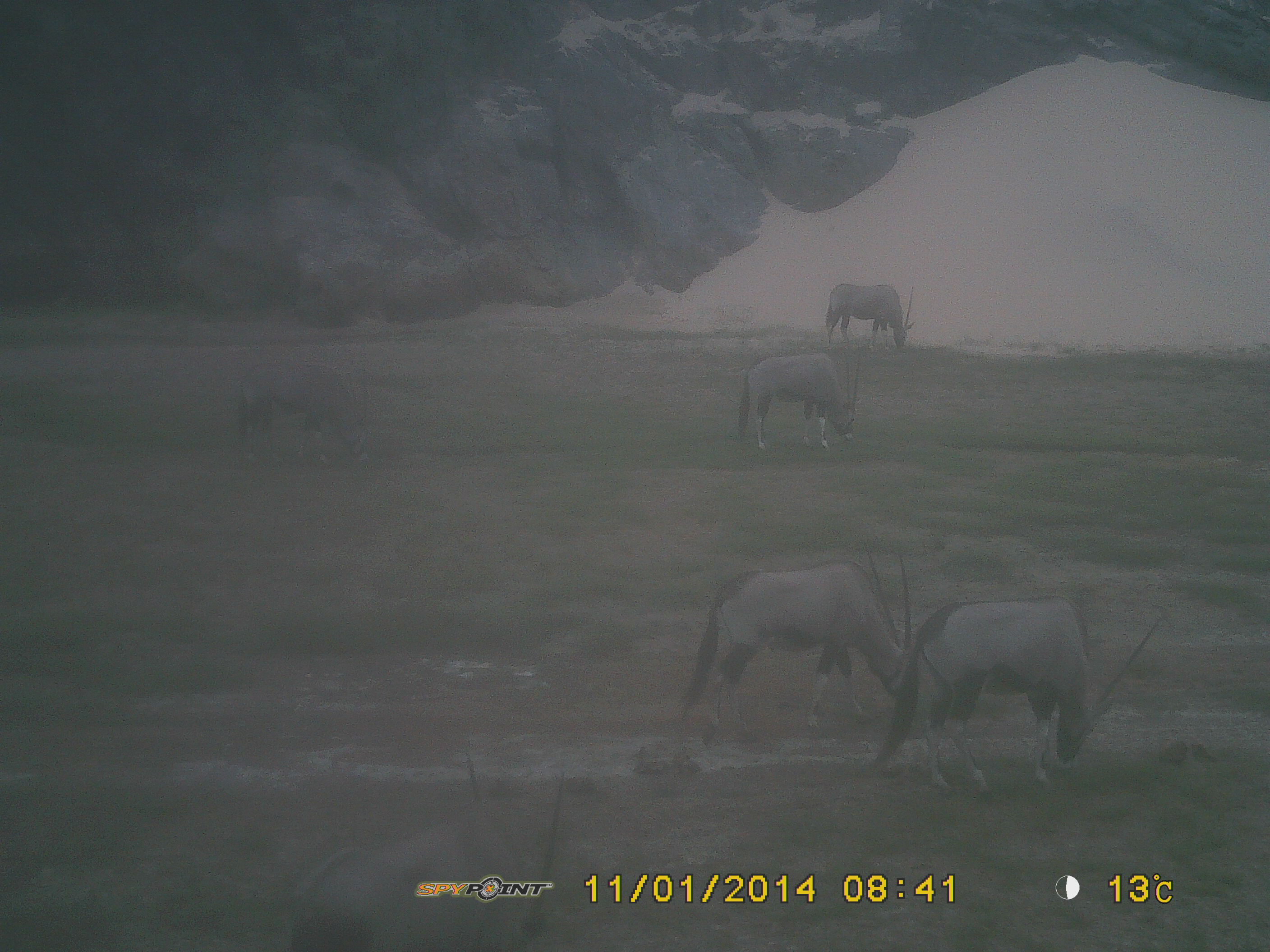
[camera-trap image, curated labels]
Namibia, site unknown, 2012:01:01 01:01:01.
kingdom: Animalia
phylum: Chordata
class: Mammalia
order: Artiodactyla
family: Bovidae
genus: Oryx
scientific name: Oryx gazella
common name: gemsbok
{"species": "Oryx gazella (gemsbok)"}